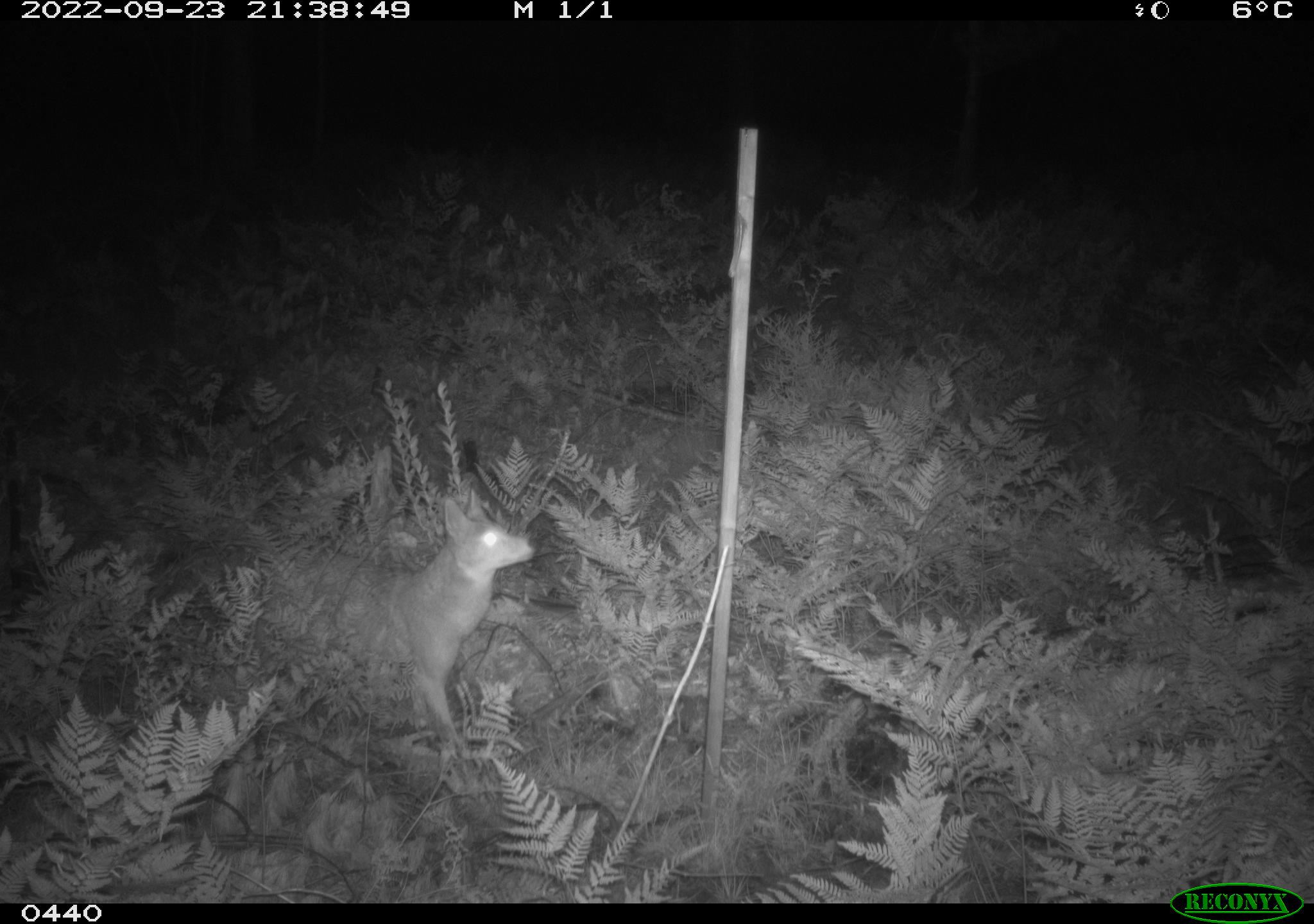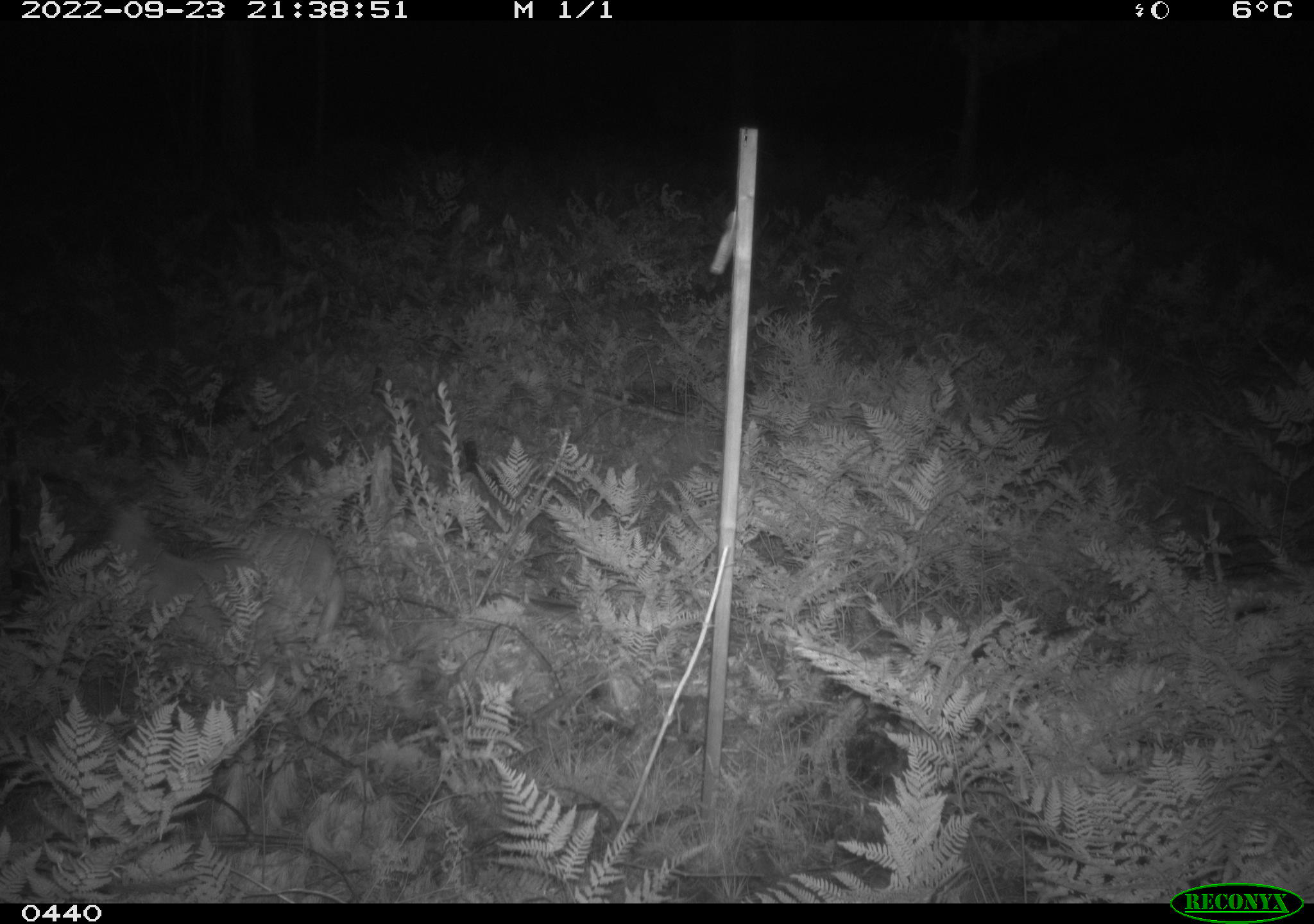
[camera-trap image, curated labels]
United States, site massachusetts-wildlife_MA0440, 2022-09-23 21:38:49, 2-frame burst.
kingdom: Animalia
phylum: Chordata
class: Mammalia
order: Carnivora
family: Canidae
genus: Canis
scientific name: Canis latrans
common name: coyote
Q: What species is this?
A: Coyote (Canis latrans).